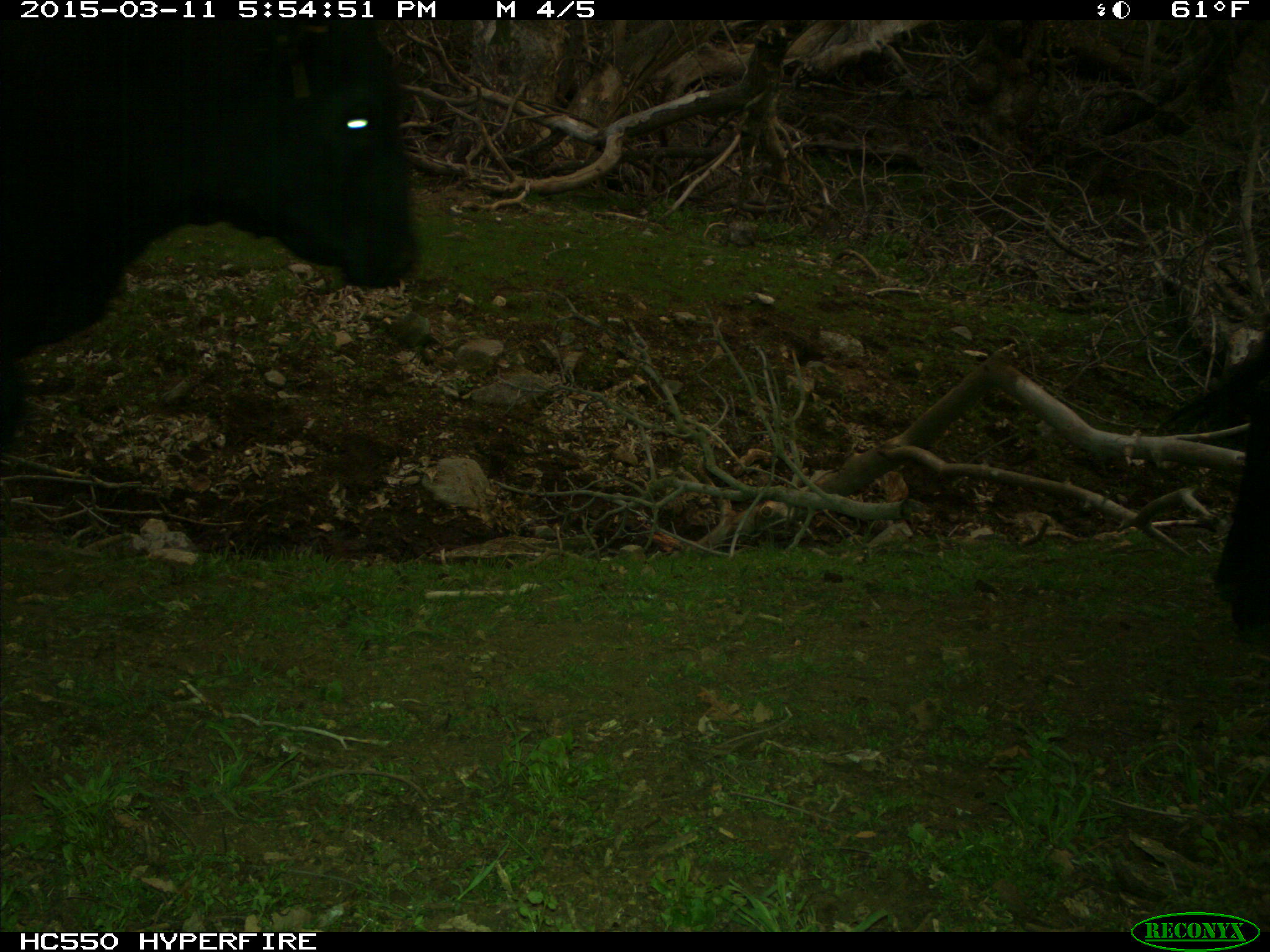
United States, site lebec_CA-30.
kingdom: Animalia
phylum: Chordata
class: Mammalia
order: Artiodactyla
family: Bovidae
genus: Bos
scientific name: Bos taurus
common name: domestic cow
Bos taurus (domestic cow).